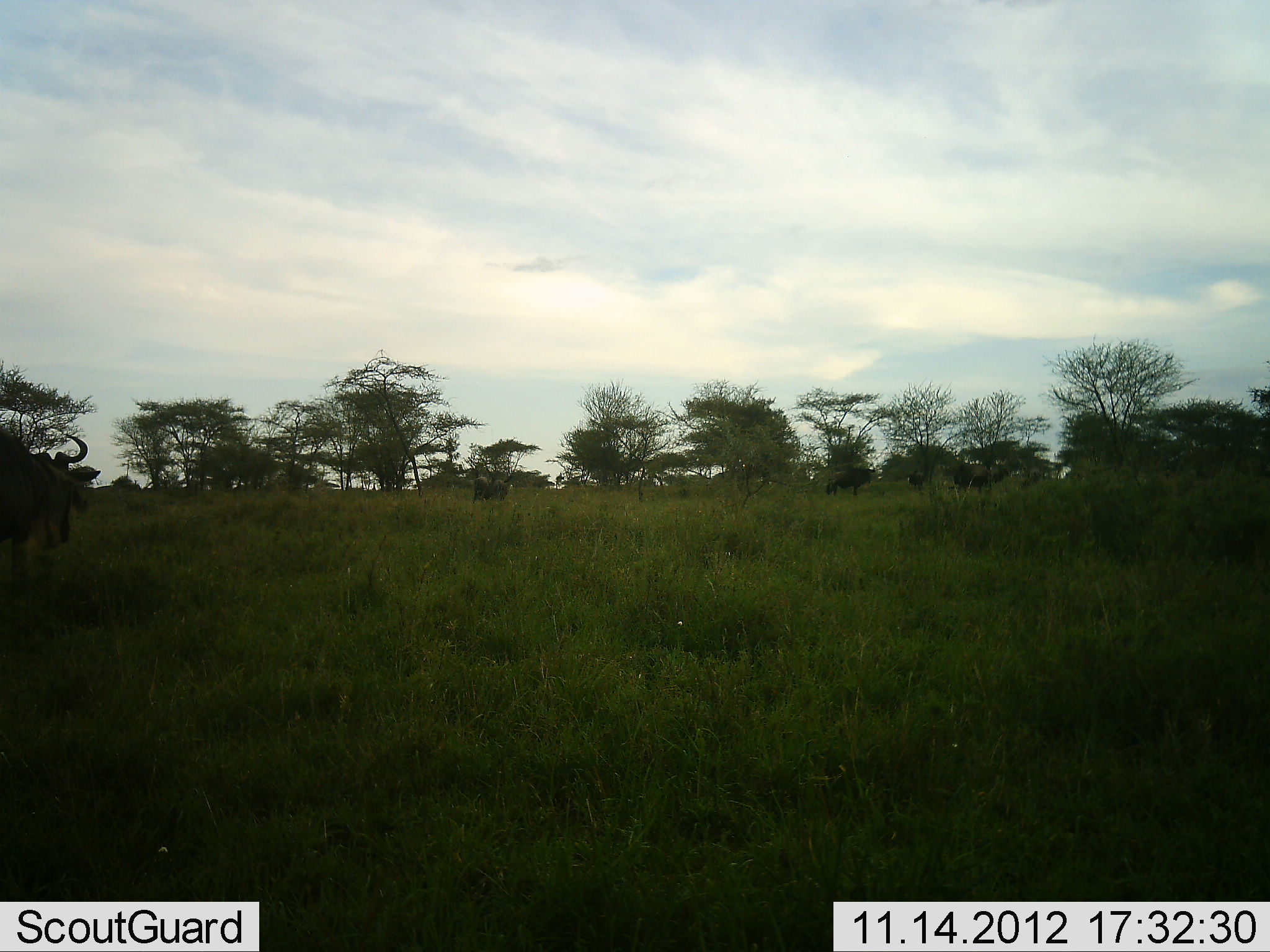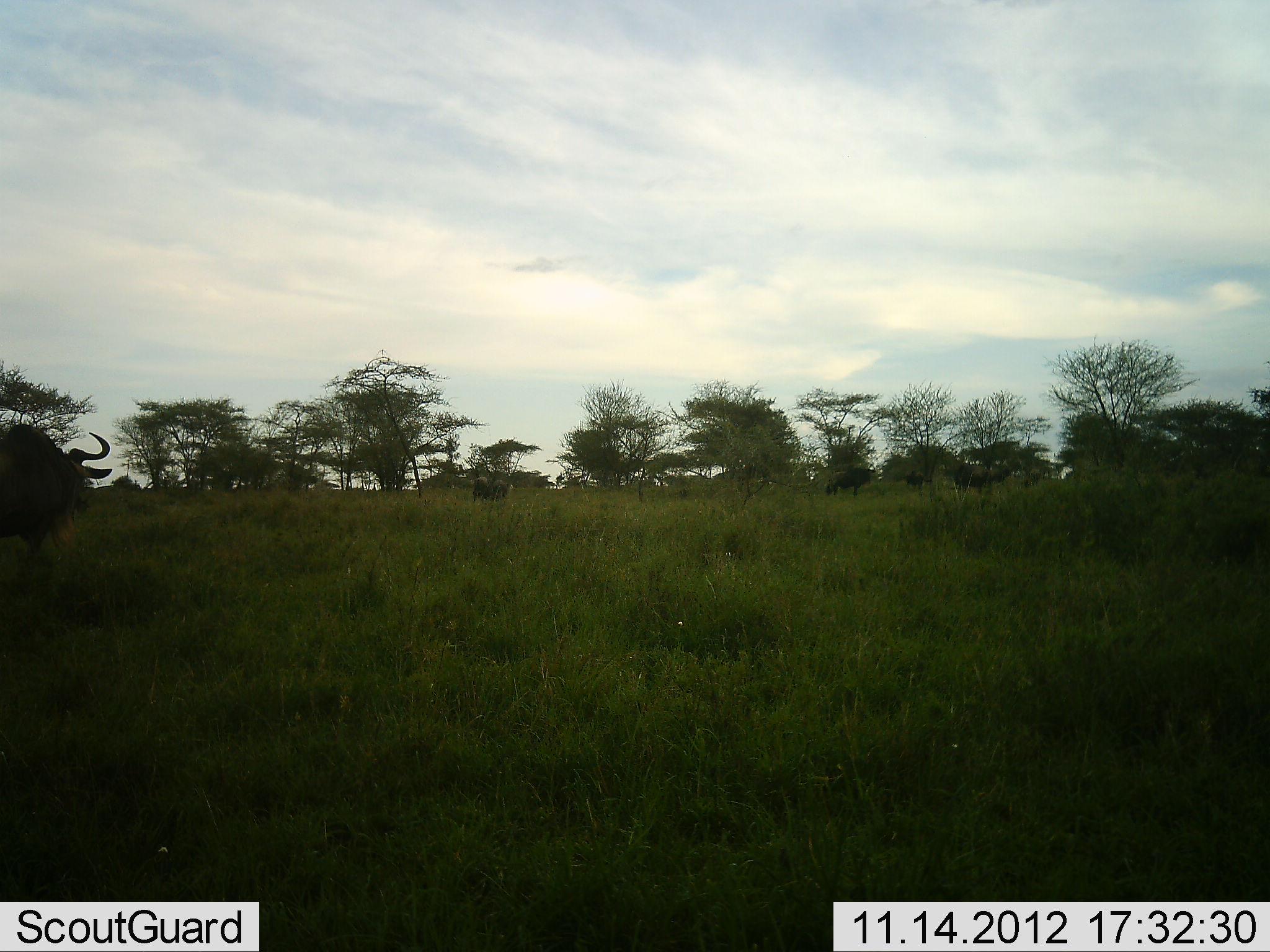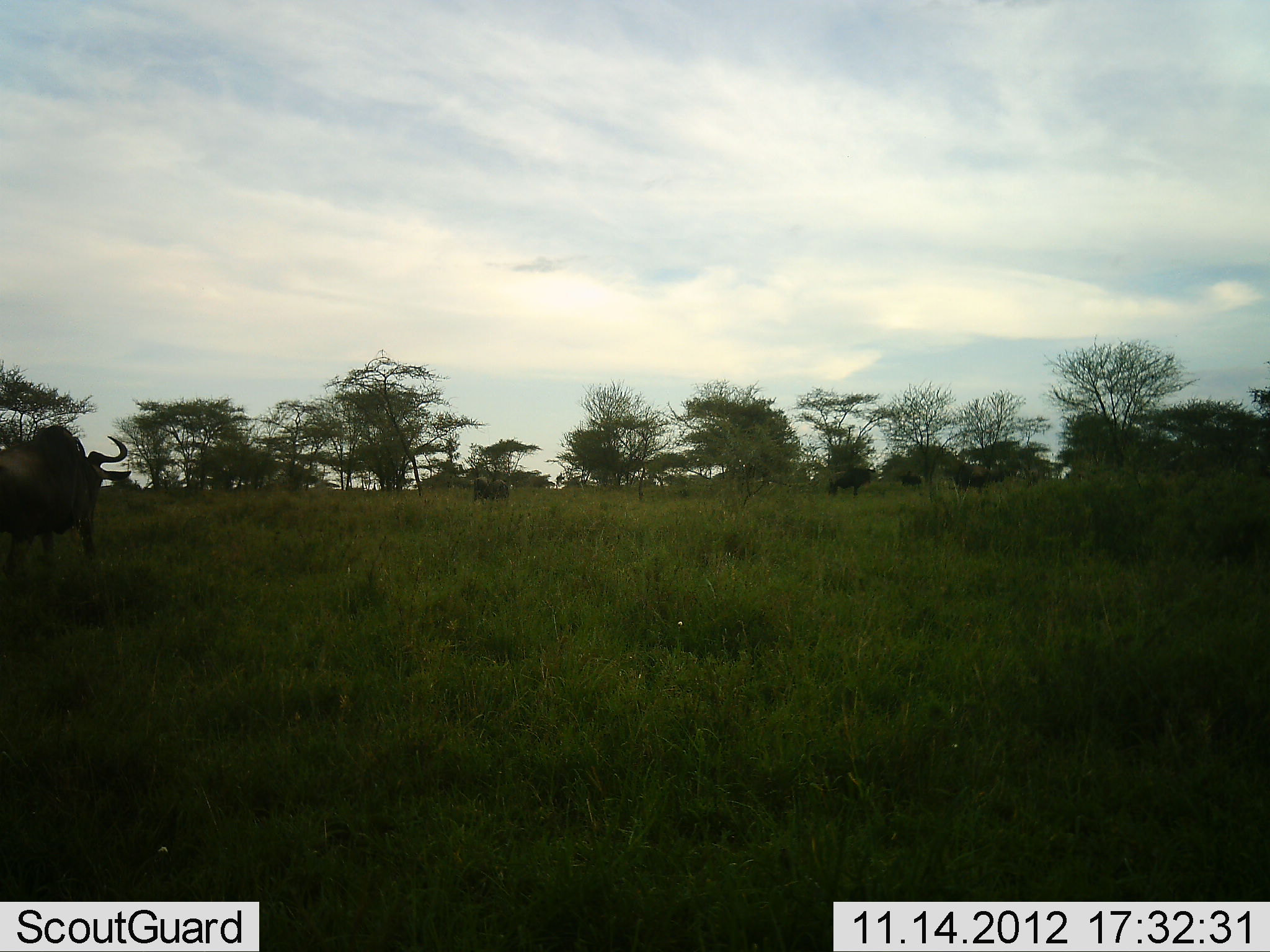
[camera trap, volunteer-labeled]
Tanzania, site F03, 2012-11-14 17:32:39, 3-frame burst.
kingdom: Animalia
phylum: Chordata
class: Mammalia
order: Artiodactyla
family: Bovidae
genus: Connochaetes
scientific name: Connochaetes taurinus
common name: blue wildebeest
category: wildebeest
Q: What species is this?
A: Wildebeest (blue wildebeest) (Connochaetes taurinus).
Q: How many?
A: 4.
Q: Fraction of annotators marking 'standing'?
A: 30%.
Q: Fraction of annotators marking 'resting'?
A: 0%.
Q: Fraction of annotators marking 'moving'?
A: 90%.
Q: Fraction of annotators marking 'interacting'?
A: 0%.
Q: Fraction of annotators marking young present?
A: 0%.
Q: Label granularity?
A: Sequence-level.